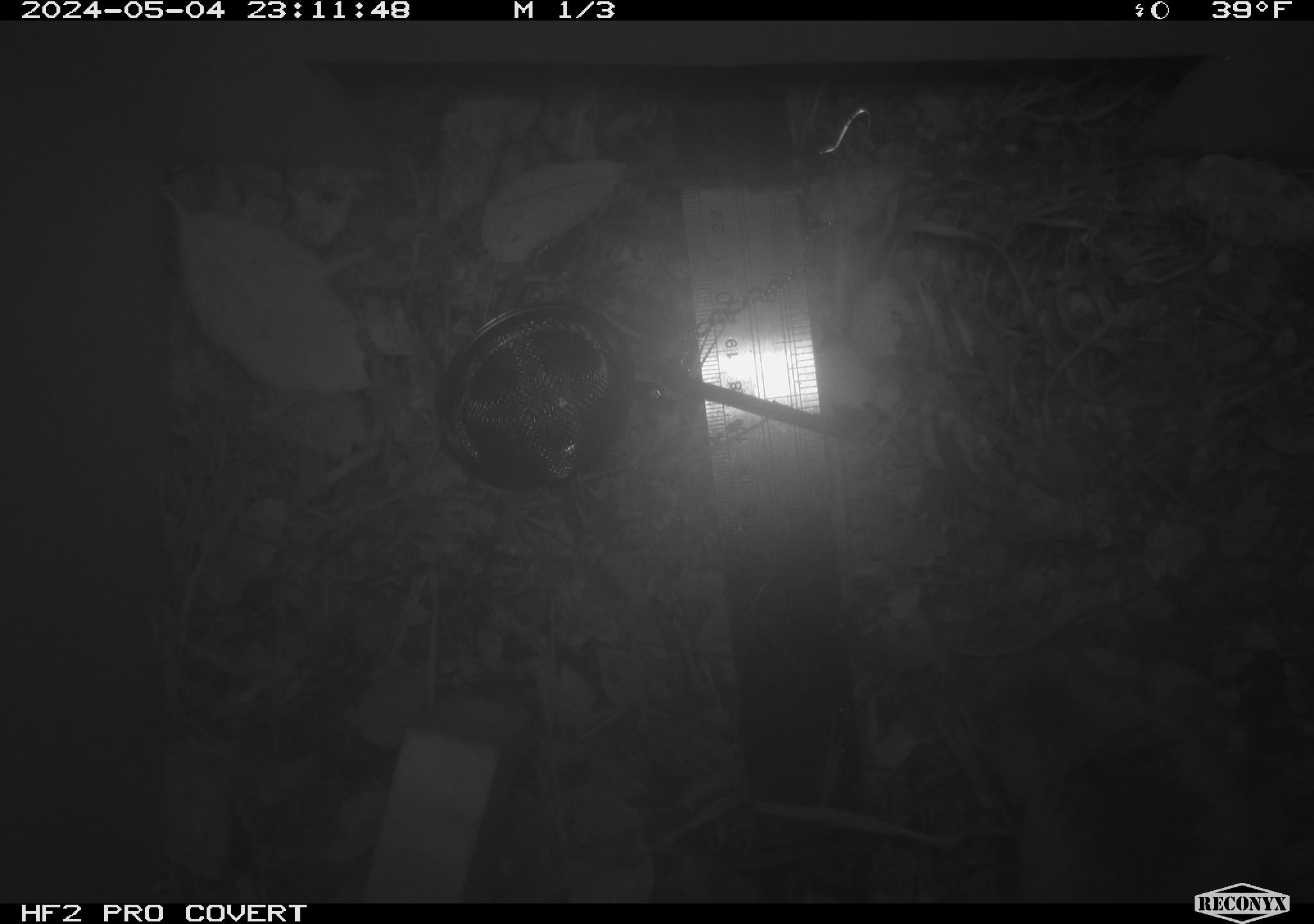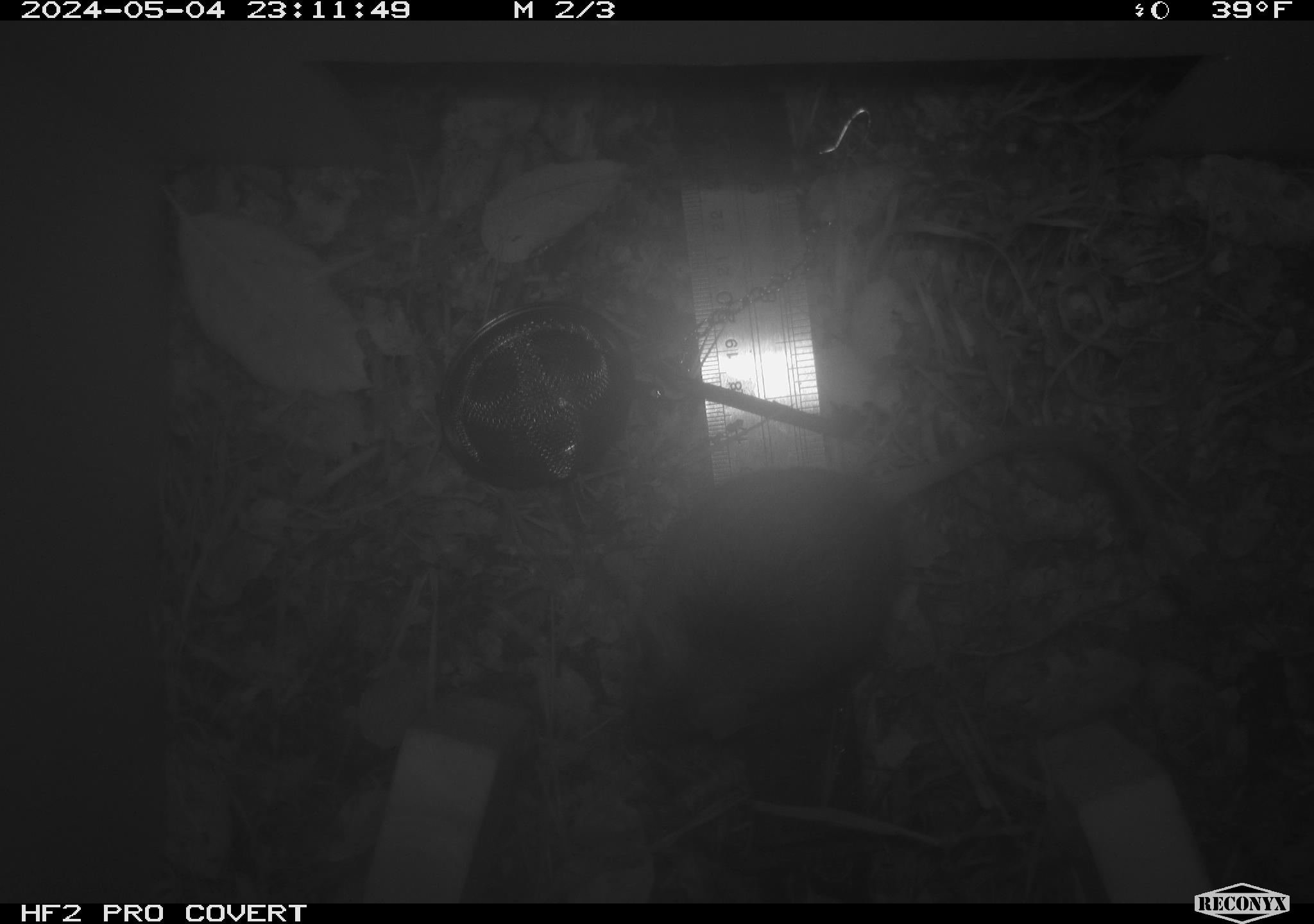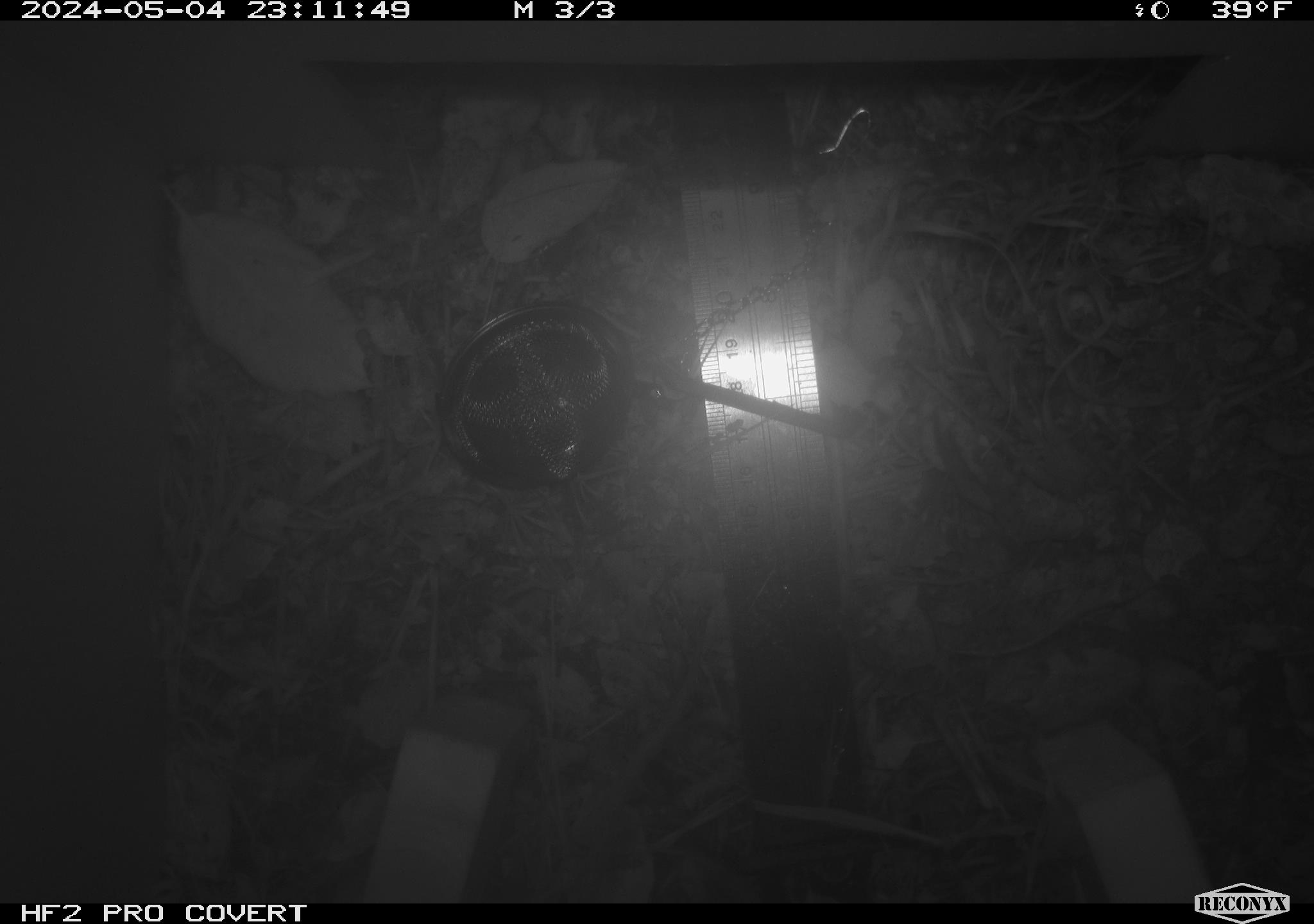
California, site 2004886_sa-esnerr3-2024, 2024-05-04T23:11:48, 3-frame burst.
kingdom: Animalia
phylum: Chordata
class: Mammalia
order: Rodentia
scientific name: Rodentia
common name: rodent